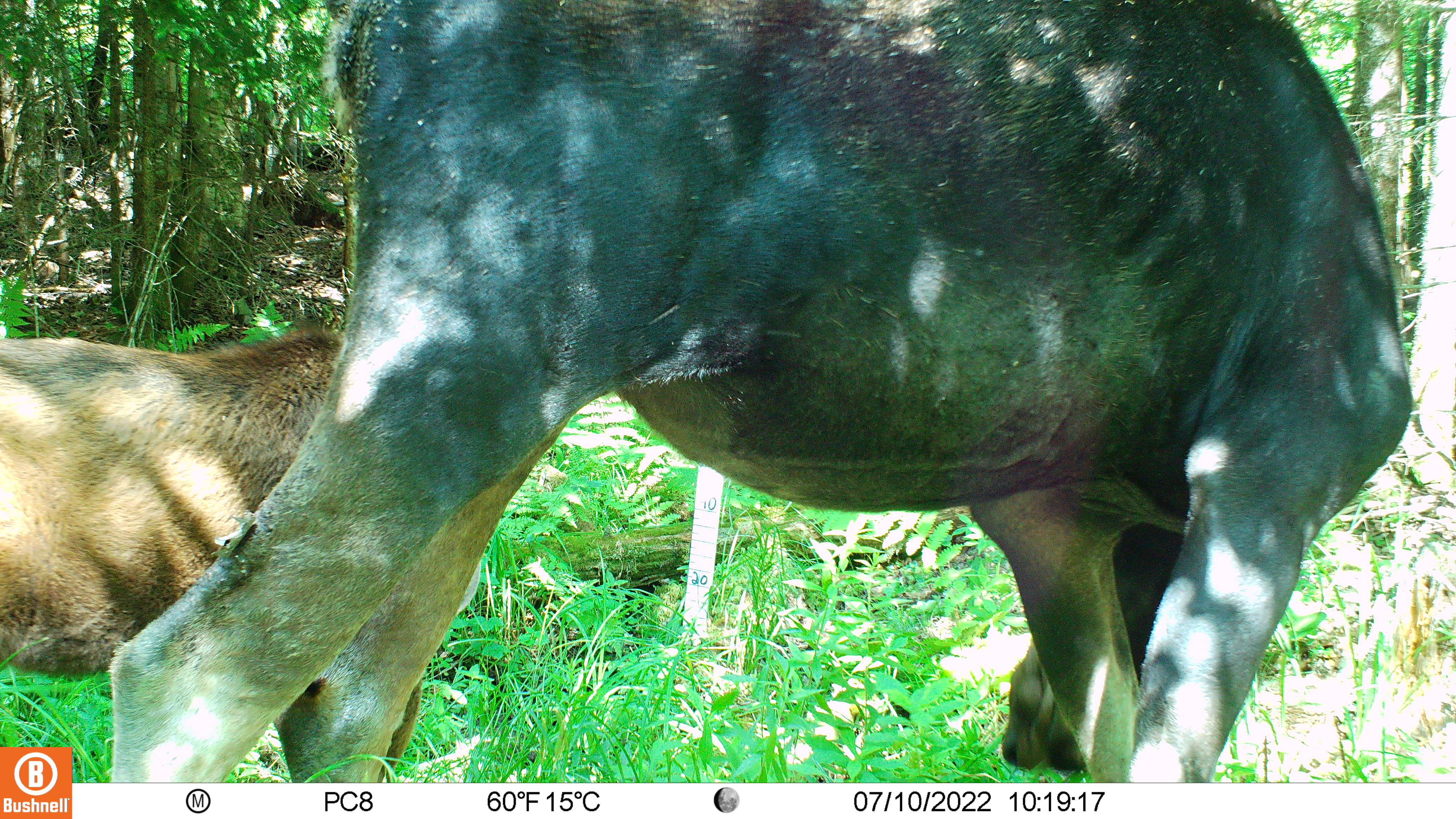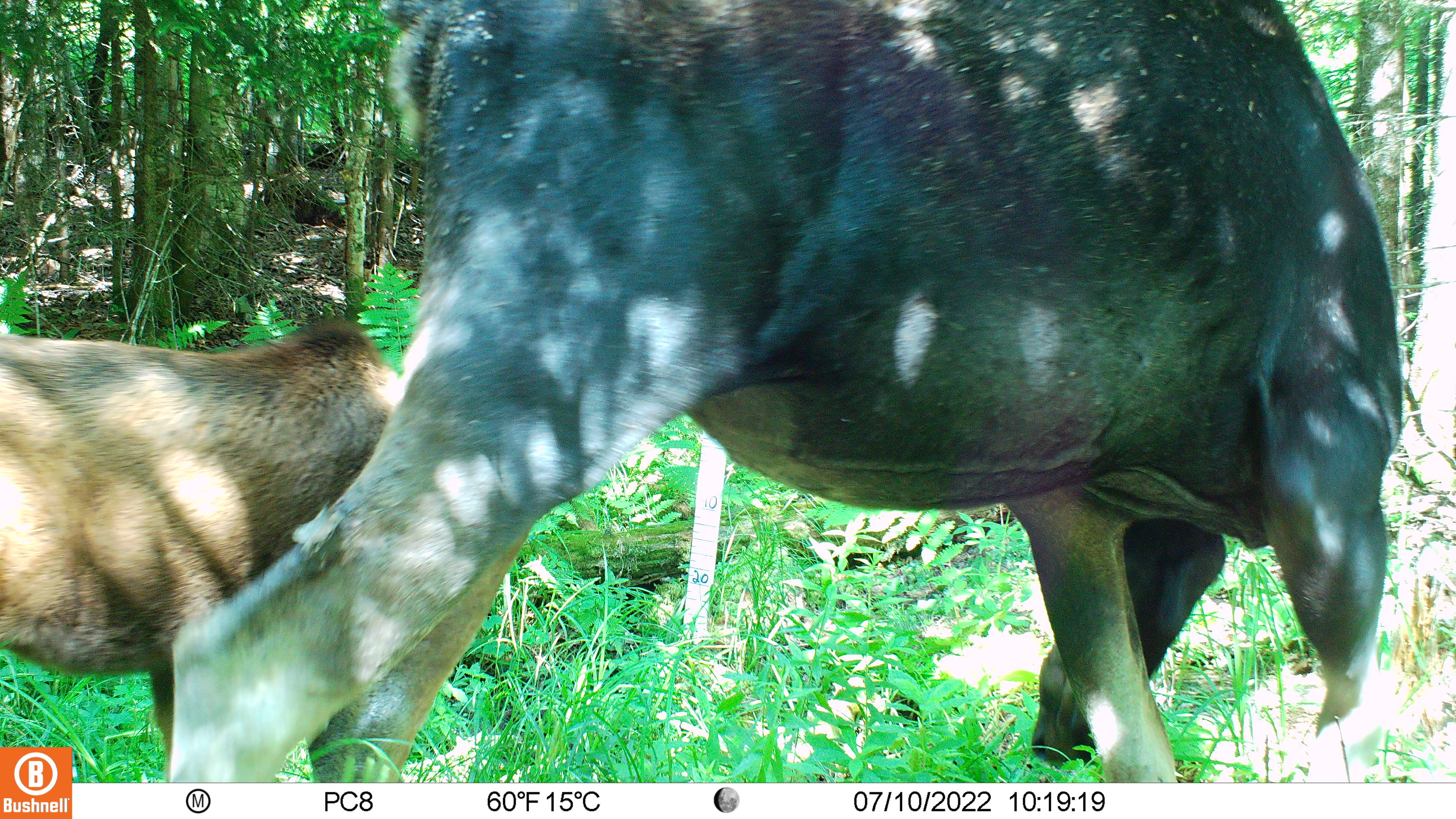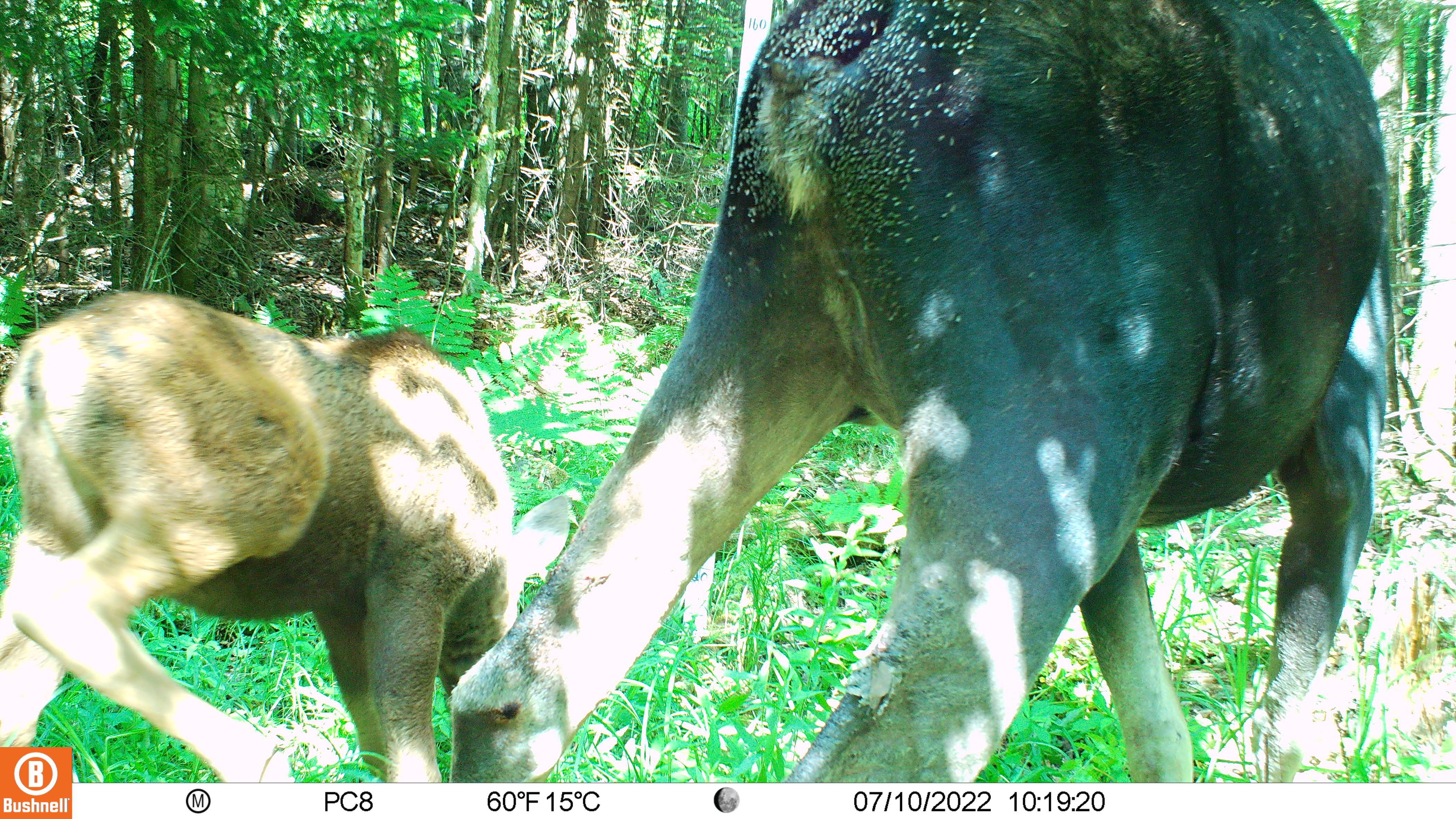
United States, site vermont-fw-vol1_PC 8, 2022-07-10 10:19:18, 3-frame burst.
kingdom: Animalia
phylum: Chordata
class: Mammalia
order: Artiodactyla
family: Cervidae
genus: Alces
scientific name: Alces alces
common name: moose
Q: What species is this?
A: Moose (Alces alces).